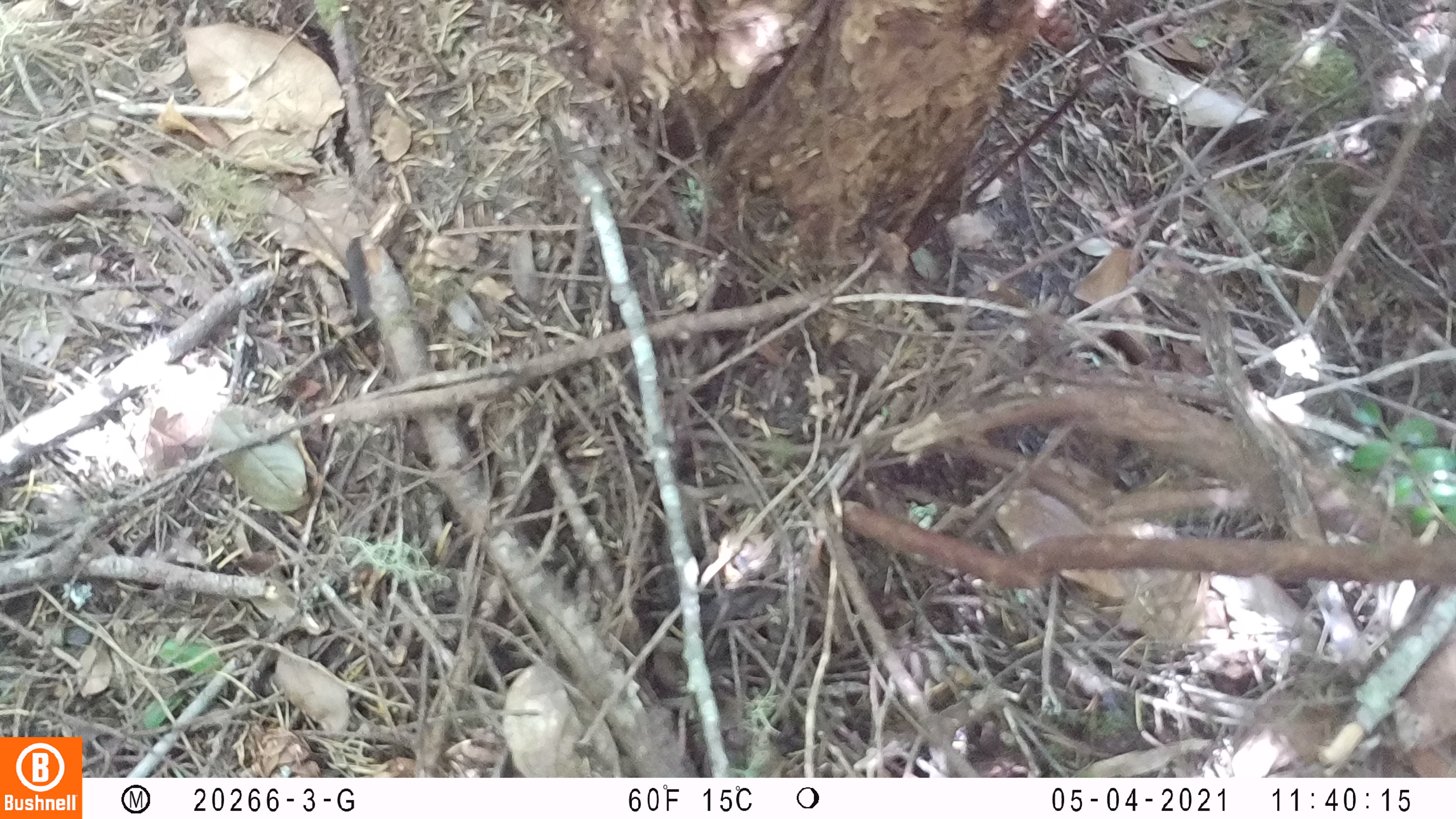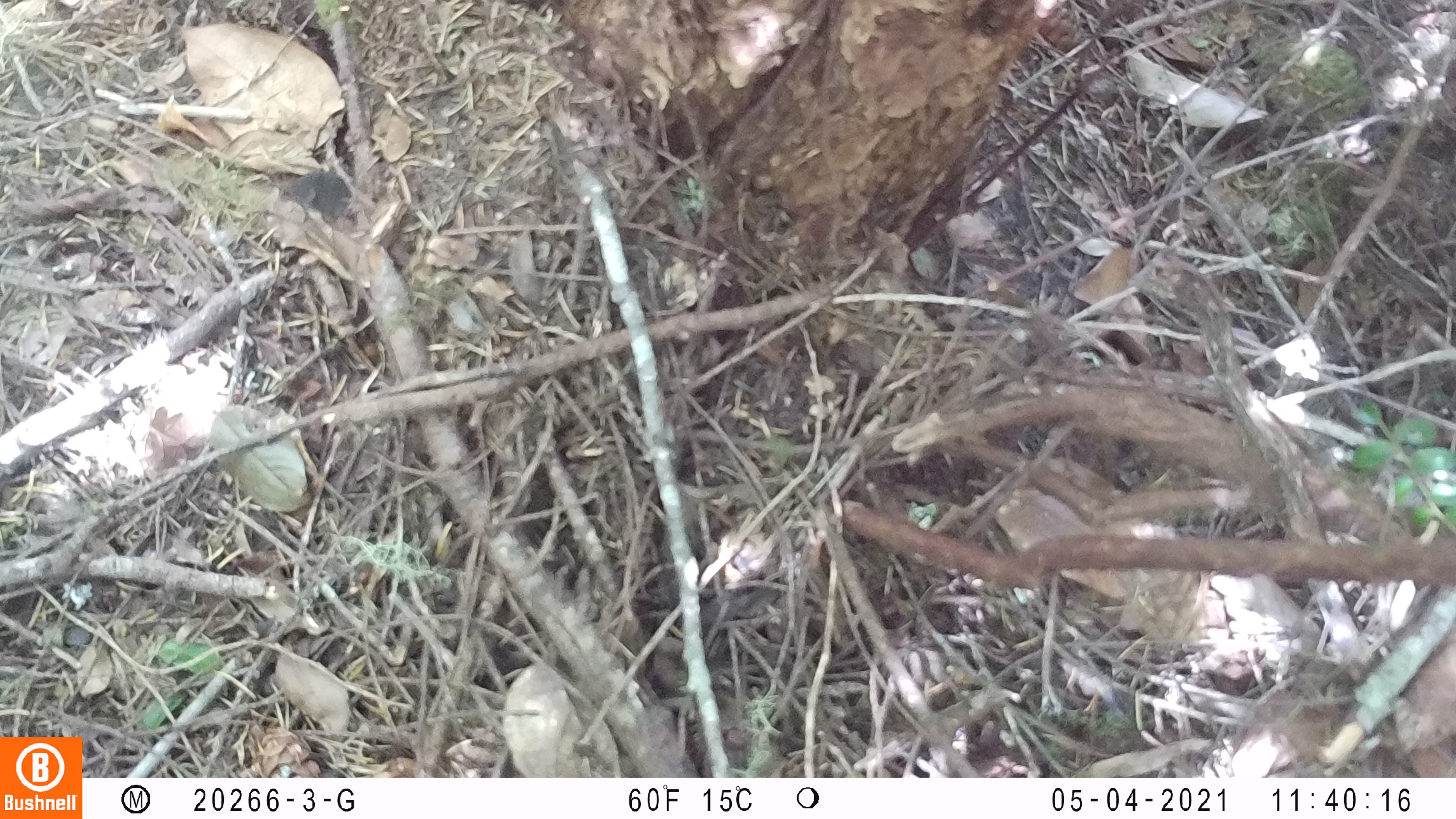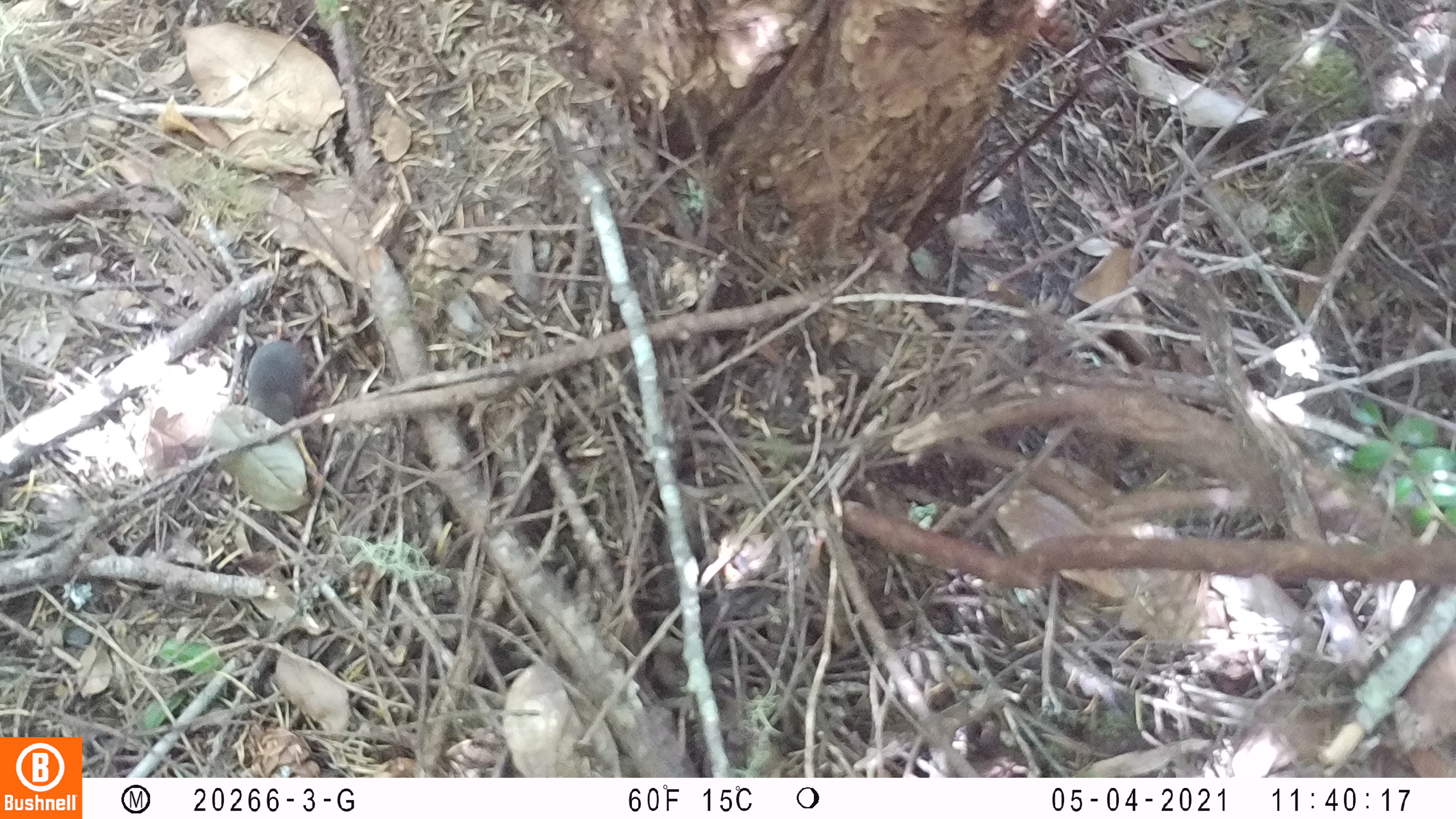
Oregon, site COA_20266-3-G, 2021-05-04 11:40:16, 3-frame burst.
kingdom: Animalia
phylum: Chordata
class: Mammalia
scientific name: Mammalia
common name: small mammal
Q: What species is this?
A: Small mammal (Mammalia).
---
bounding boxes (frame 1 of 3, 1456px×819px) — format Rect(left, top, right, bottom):
small mammal: Rect(330, 222, 443, 350)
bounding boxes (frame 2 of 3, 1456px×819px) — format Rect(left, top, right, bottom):
small mammal: Rect(248, 144, 397, 248)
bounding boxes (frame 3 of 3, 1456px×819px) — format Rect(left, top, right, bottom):
small mammal: Rect(217, 295, 372, 454)